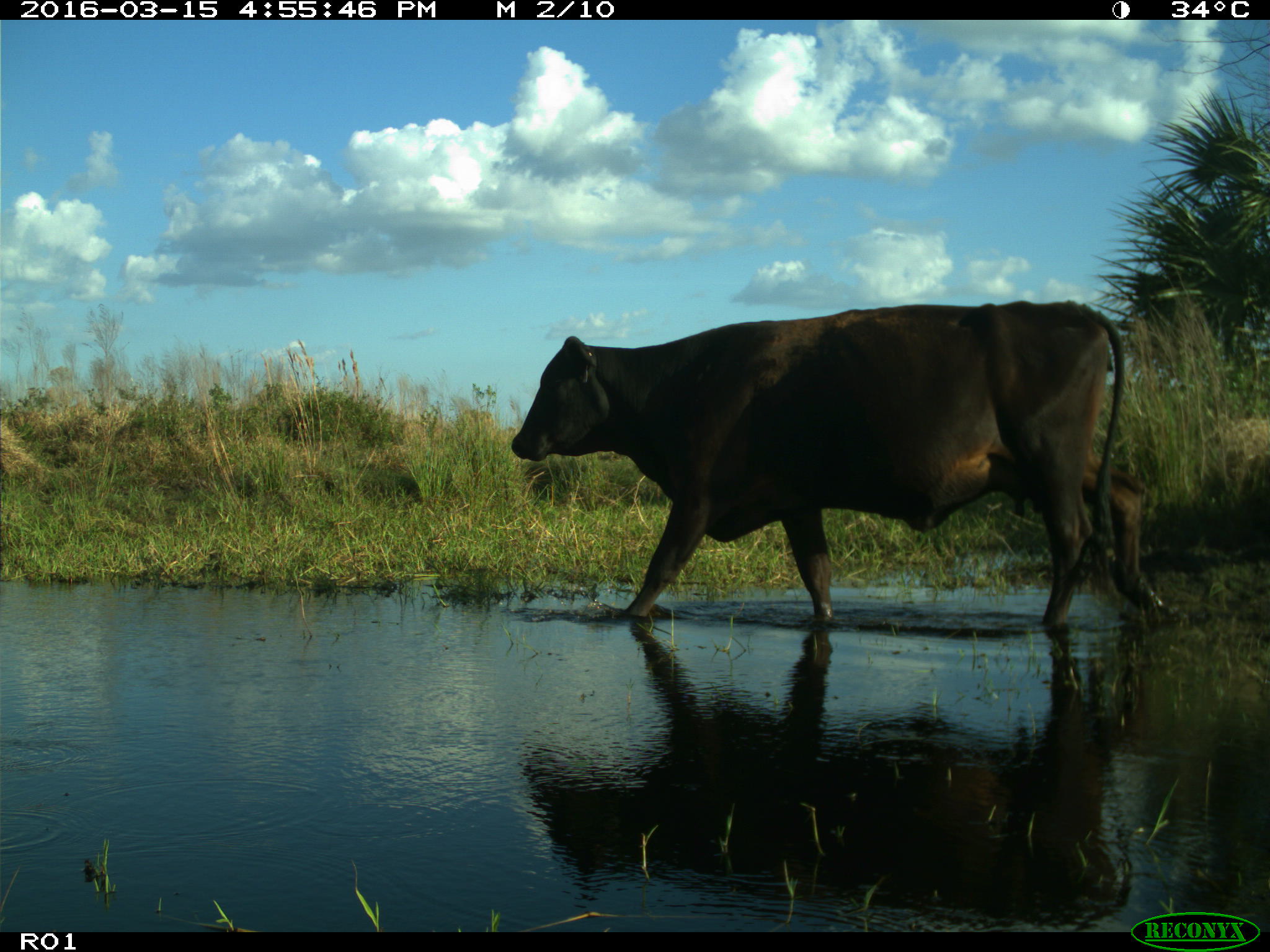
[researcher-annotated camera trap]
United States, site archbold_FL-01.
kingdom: Animalia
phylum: Chordata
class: Mammalia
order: Artiodactyla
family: Bovidae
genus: Bos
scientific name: Bos taurus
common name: domestic cow